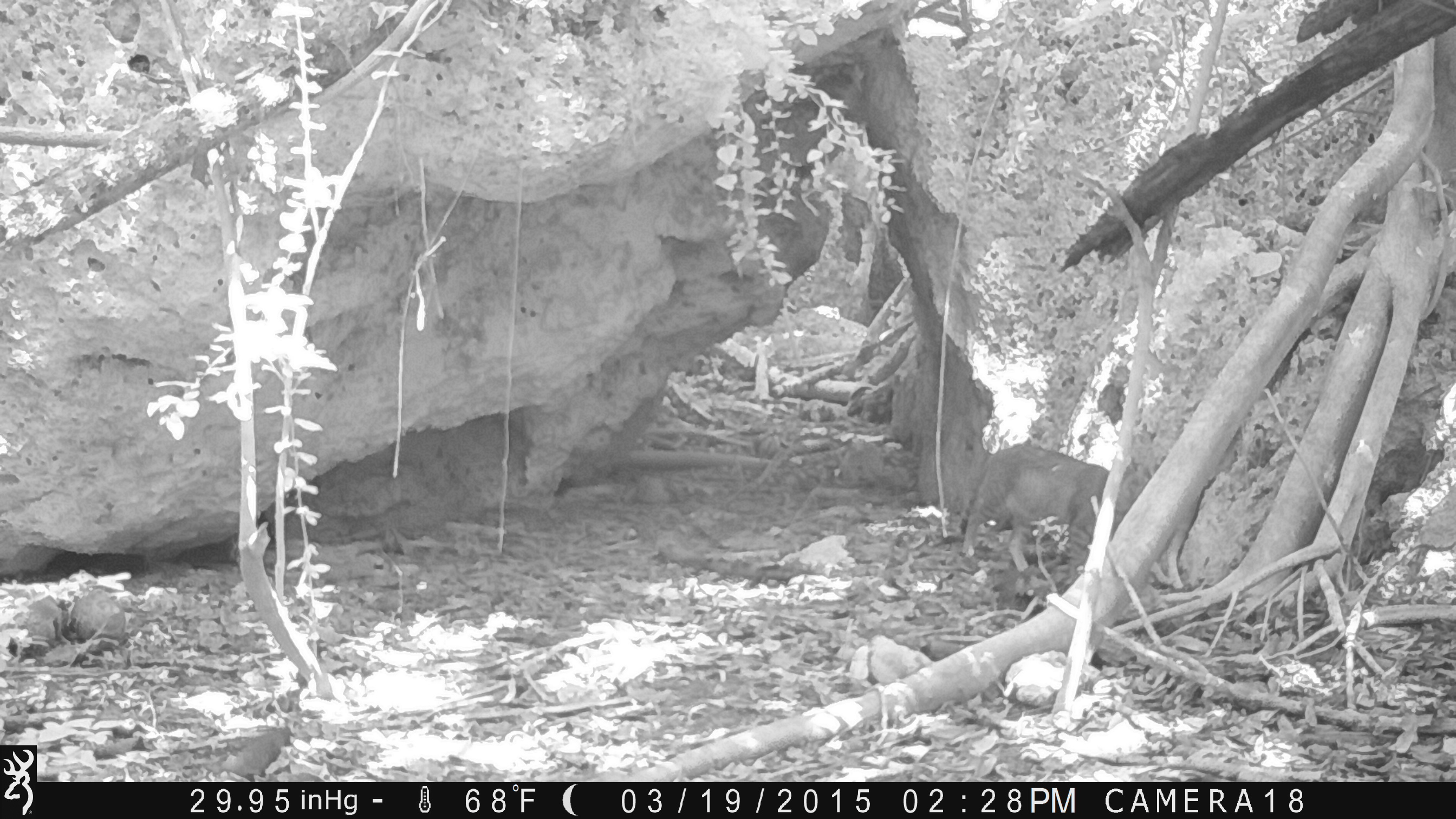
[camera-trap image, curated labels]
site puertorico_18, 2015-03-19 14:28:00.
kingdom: Animalia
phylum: Chordata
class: Mammalia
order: Carnivora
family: Felidae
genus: Felis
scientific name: Felis catus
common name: cat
Cat (Felis catus).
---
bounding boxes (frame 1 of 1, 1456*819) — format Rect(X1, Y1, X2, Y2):
cat: Rect(952, 441, 1110, 591)